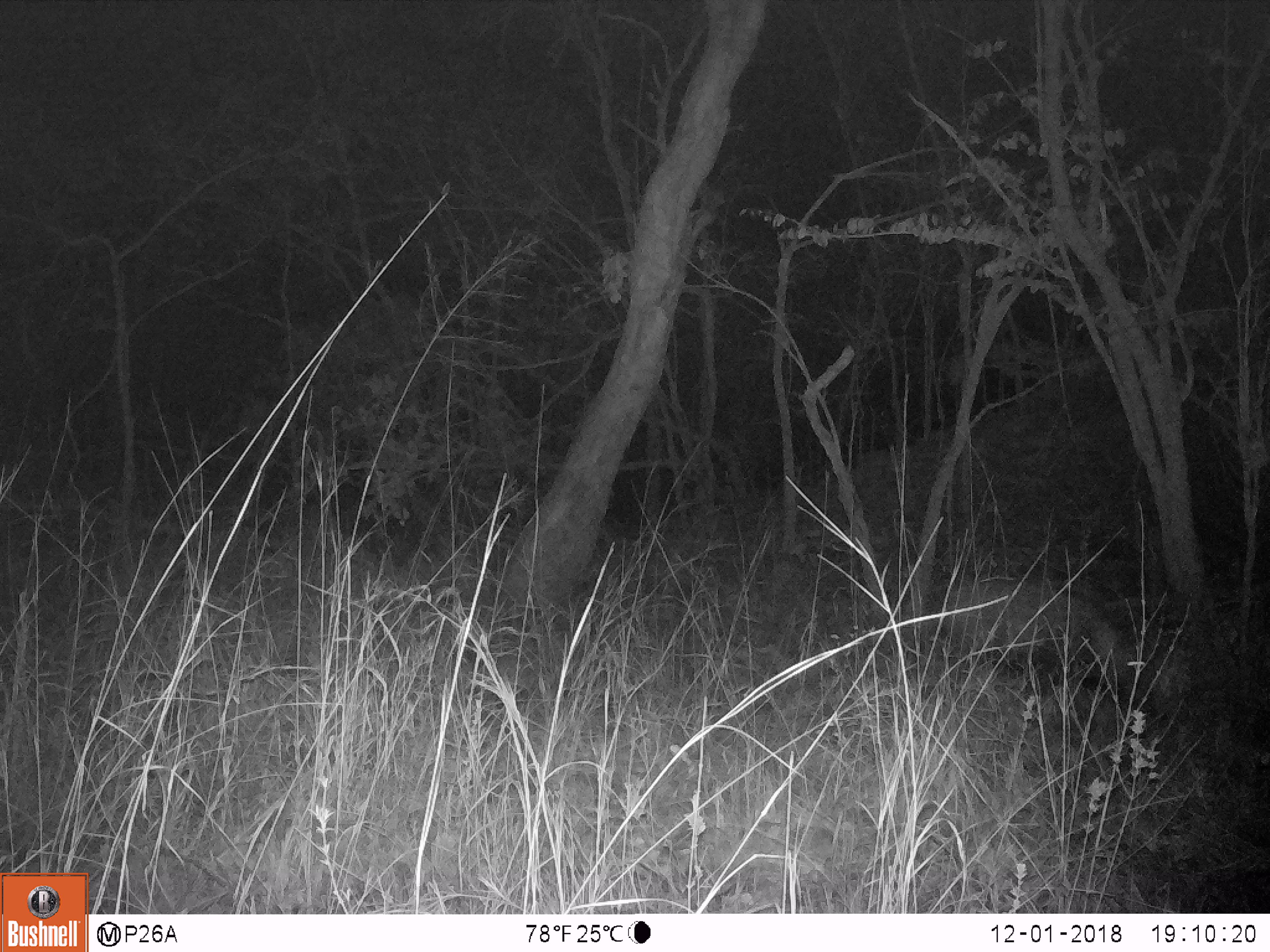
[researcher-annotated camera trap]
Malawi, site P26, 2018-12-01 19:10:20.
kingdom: Animalia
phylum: Chordata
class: Mammalia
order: Artiodactyla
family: Suidae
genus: Potamochoerus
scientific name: Potamochoerus larvatus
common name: bushpig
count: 1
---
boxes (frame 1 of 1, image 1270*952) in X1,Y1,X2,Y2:
bushpig: 931,569,1136,709